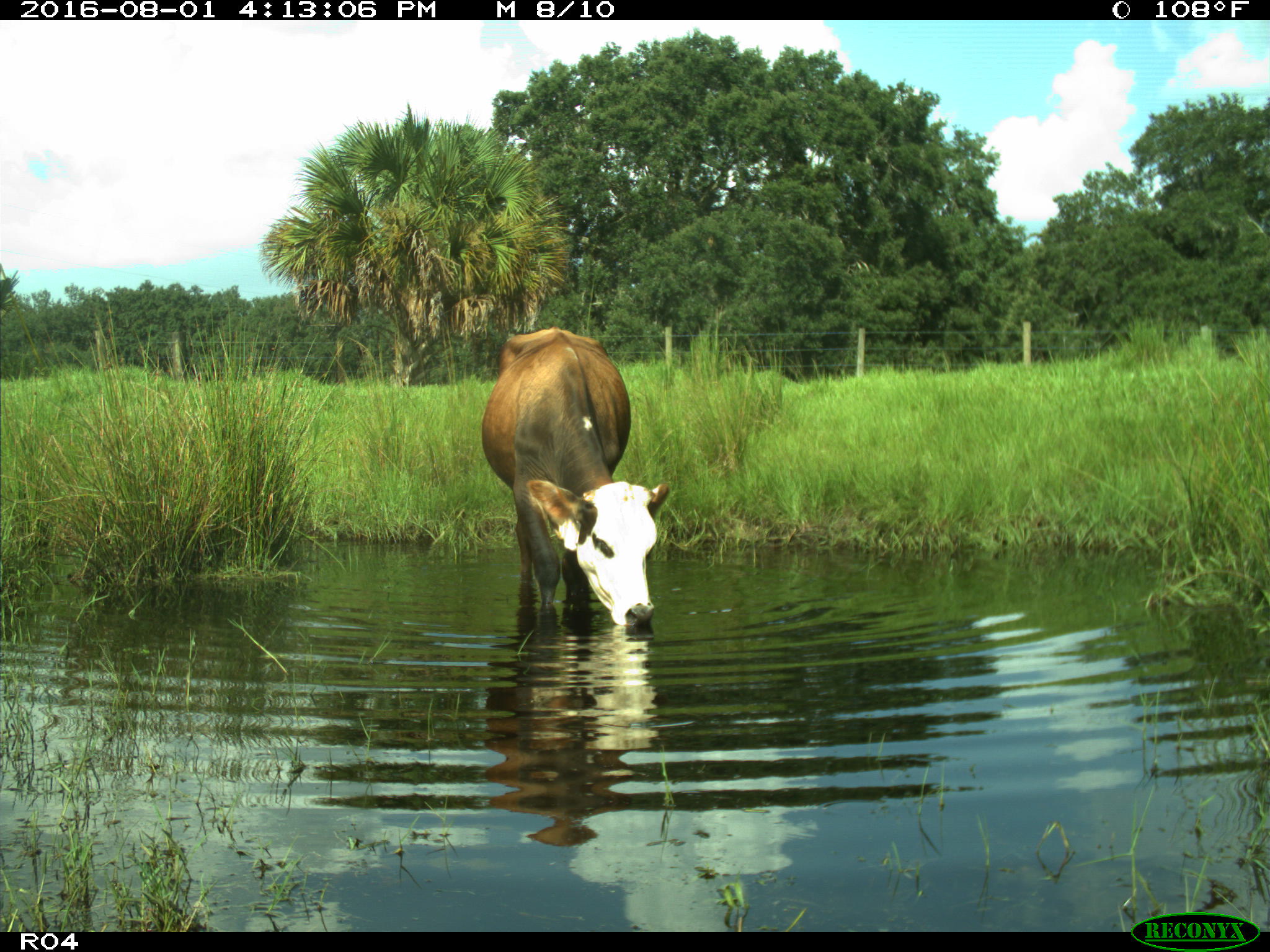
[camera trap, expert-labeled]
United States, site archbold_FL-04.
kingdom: Animalia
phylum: Chordata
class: Mammalia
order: Artiodactyla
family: Bovidae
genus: Bos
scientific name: Bos taurus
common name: domestic cow